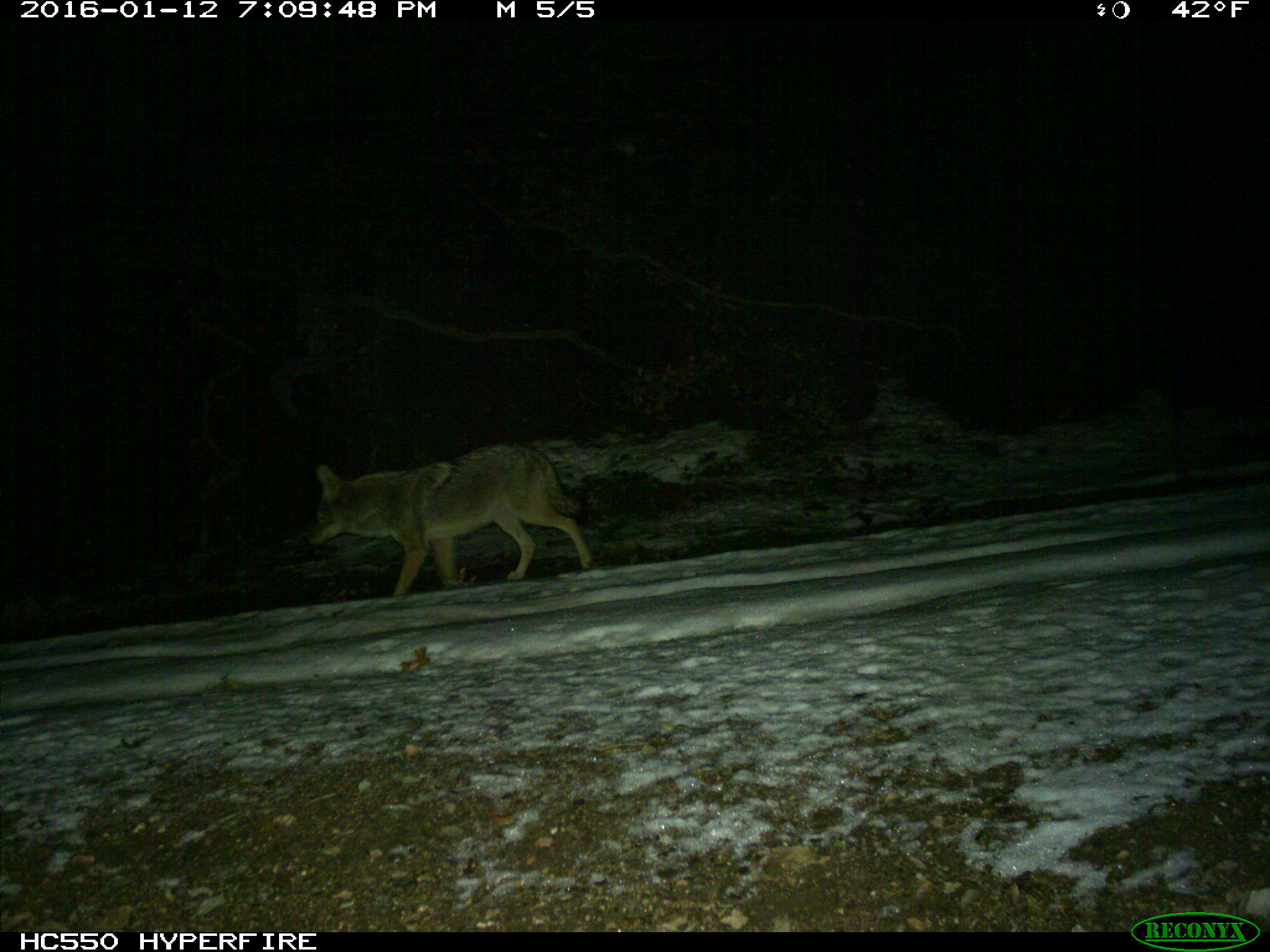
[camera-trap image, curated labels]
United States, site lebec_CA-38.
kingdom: Animalia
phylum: Chordata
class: Mammalia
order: Carnivora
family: Canidae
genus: Canis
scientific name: Canis latrans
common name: coyote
Canis latrans (coyote).